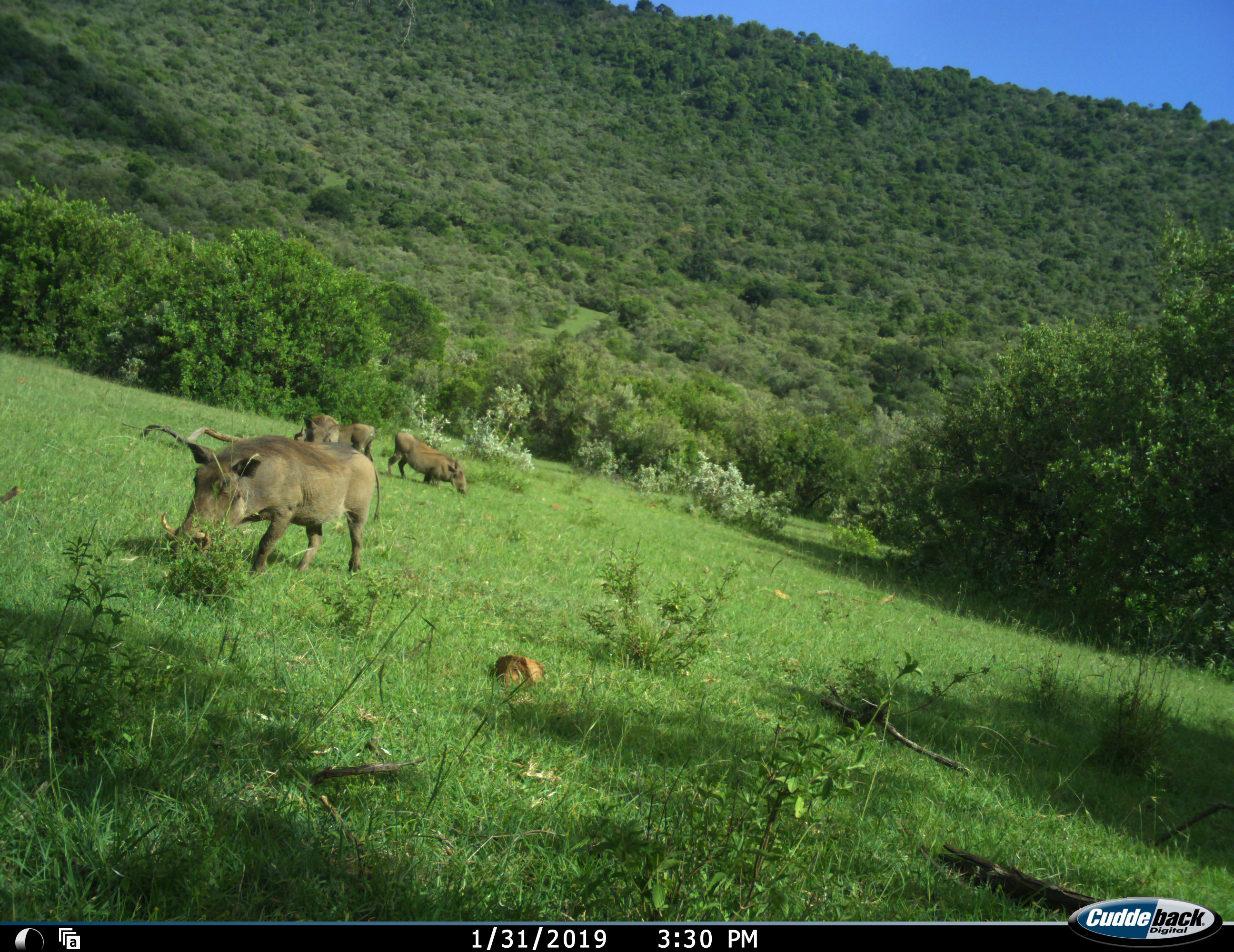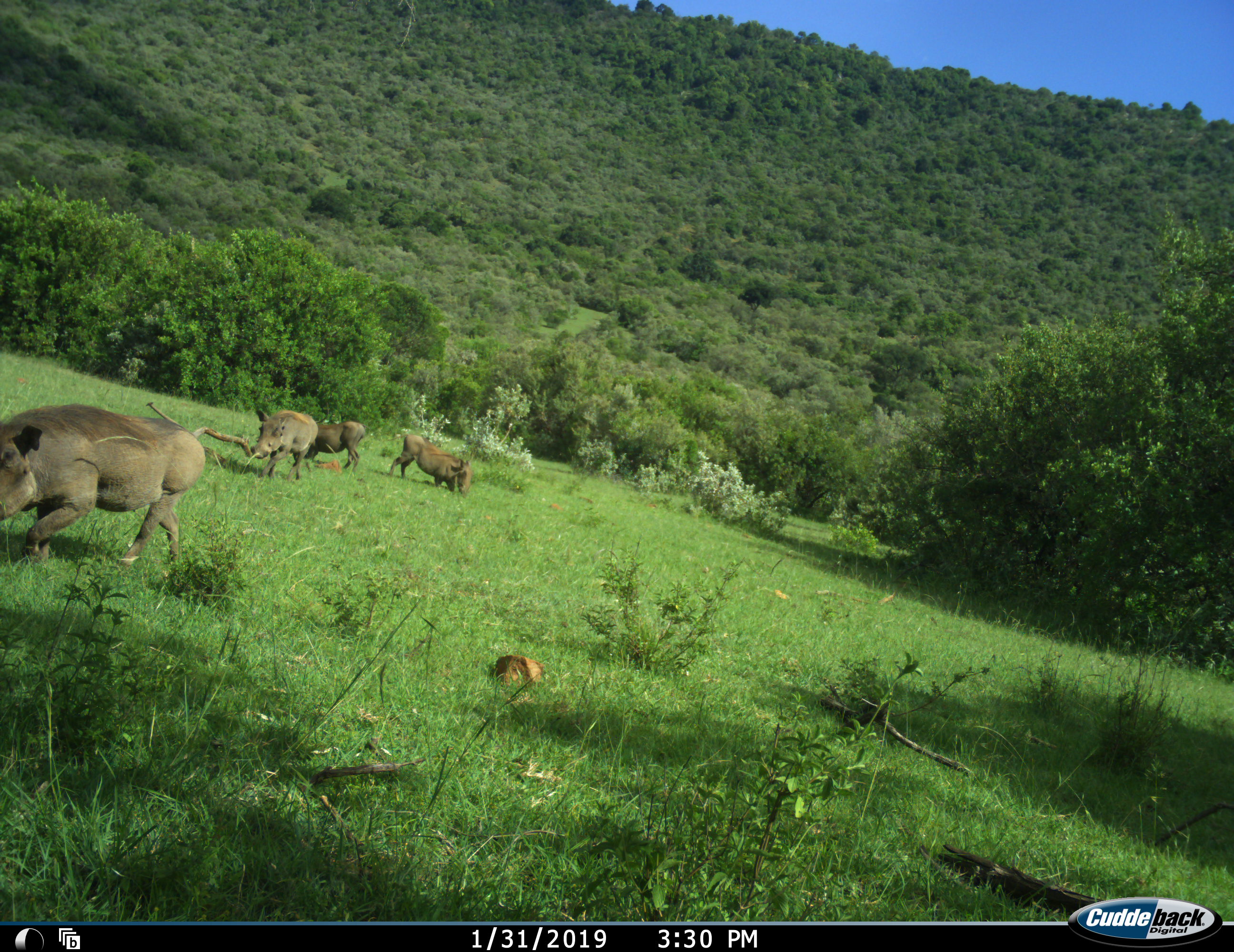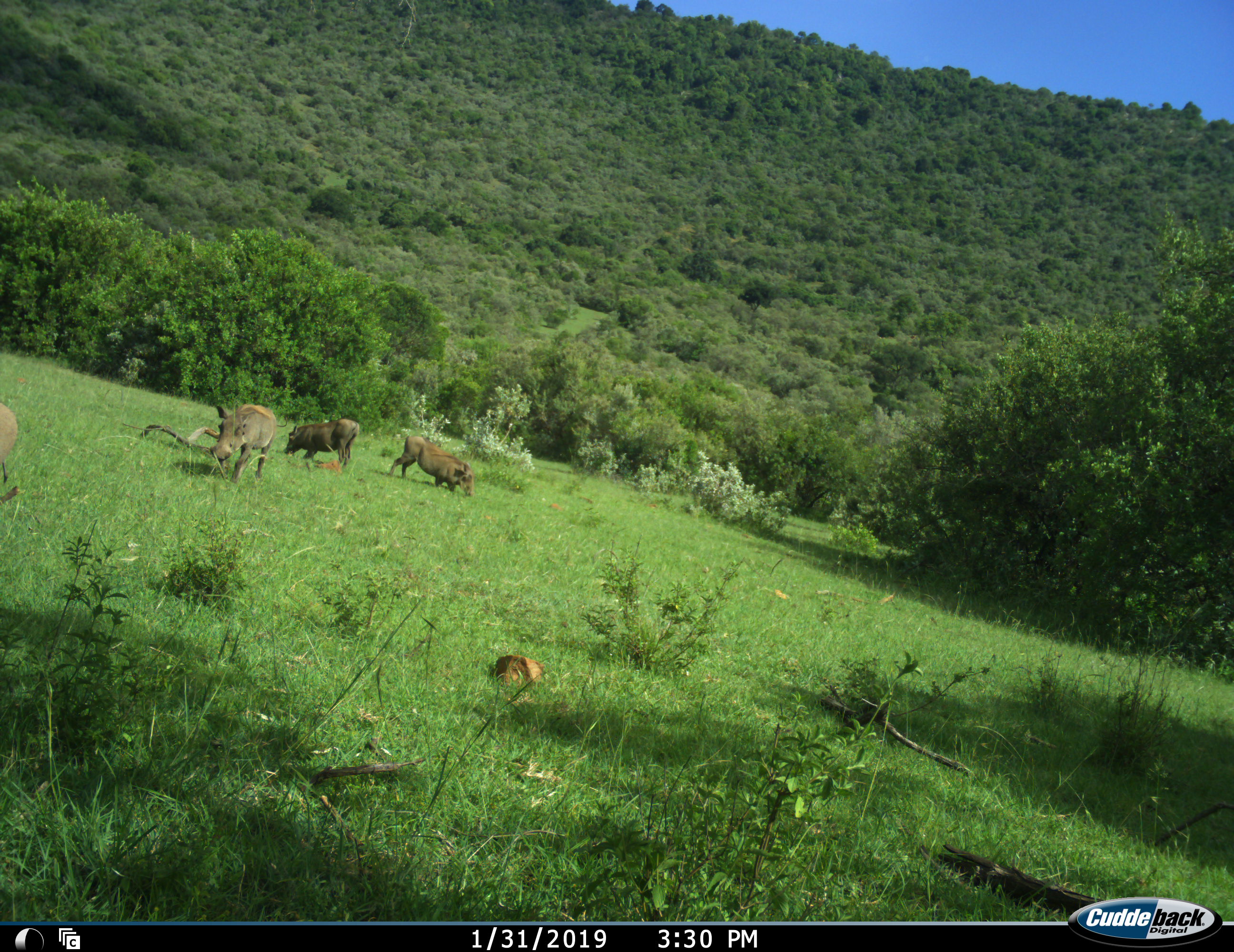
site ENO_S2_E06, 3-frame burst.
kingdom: Animalia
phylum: Chordata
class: Mammalia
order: Artiodactyla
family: Suidae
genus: Phacochoerus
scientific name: Phacochoerus africanus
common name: warthog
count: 4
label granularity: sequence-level